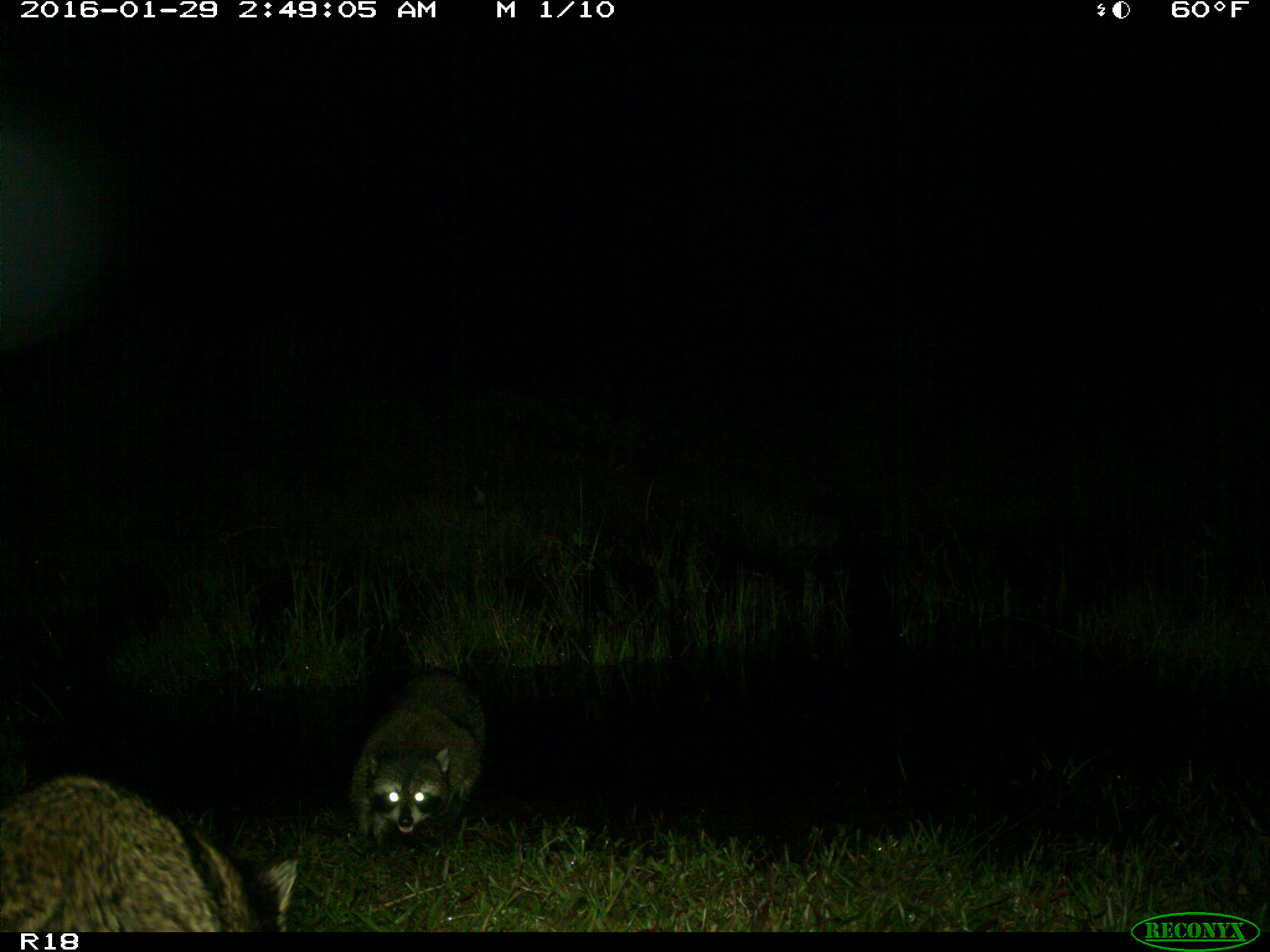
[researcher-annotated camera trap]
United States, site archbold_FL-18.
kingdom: Animalia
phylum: Chordata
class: Mammalia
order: Carnivora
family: Procyonidae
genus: Procyon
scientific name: Procyon lotor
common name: common raccoon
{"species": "Procyon lotor (common raccoon)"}